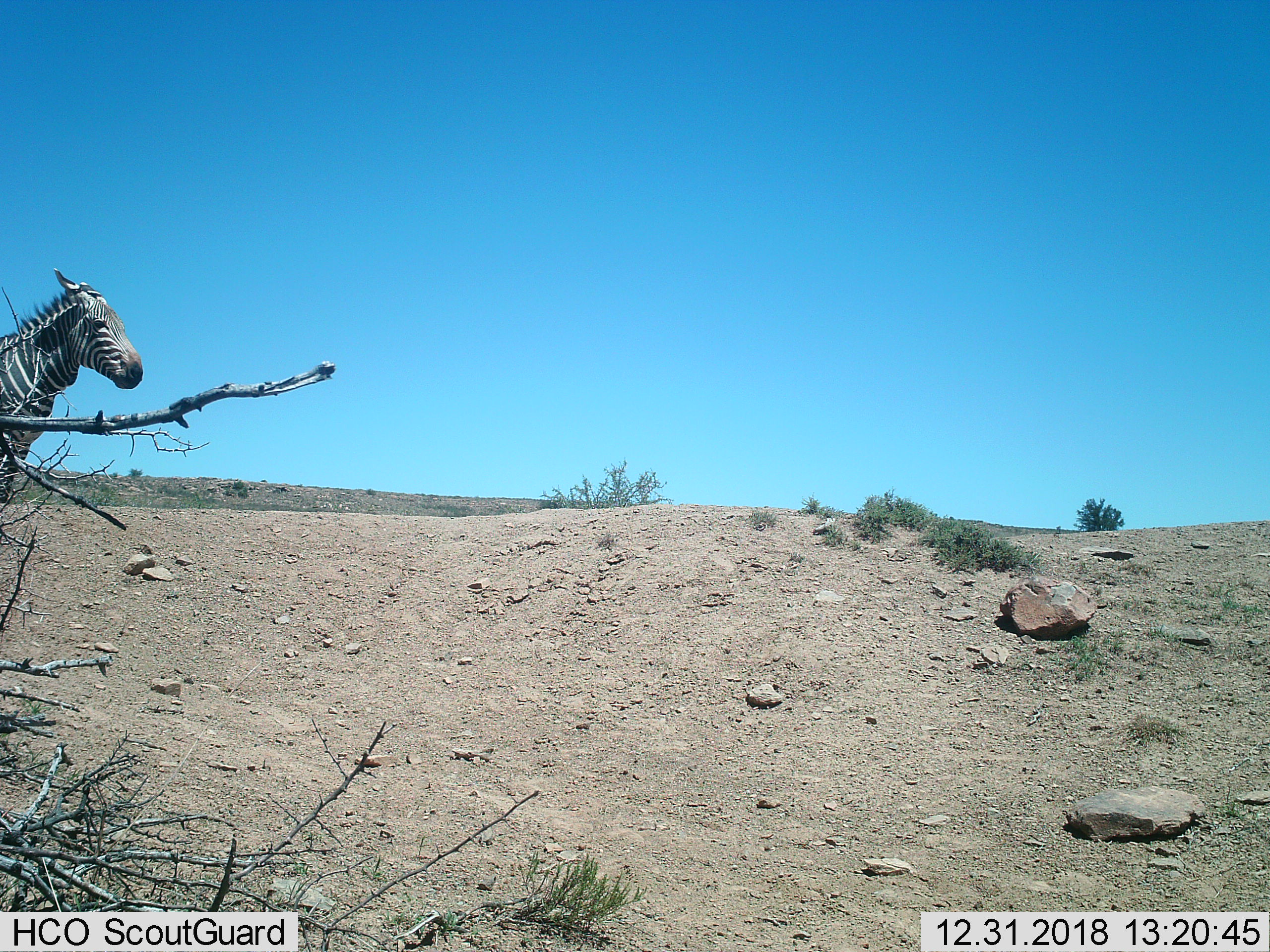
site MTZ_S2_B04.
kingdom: Animalia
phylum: Chordata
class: Mammalia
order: Perissodactyla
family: Equidae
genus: Equus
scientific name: Equus zebra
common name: mountain zebra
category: zebramountain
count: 1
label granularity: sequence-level